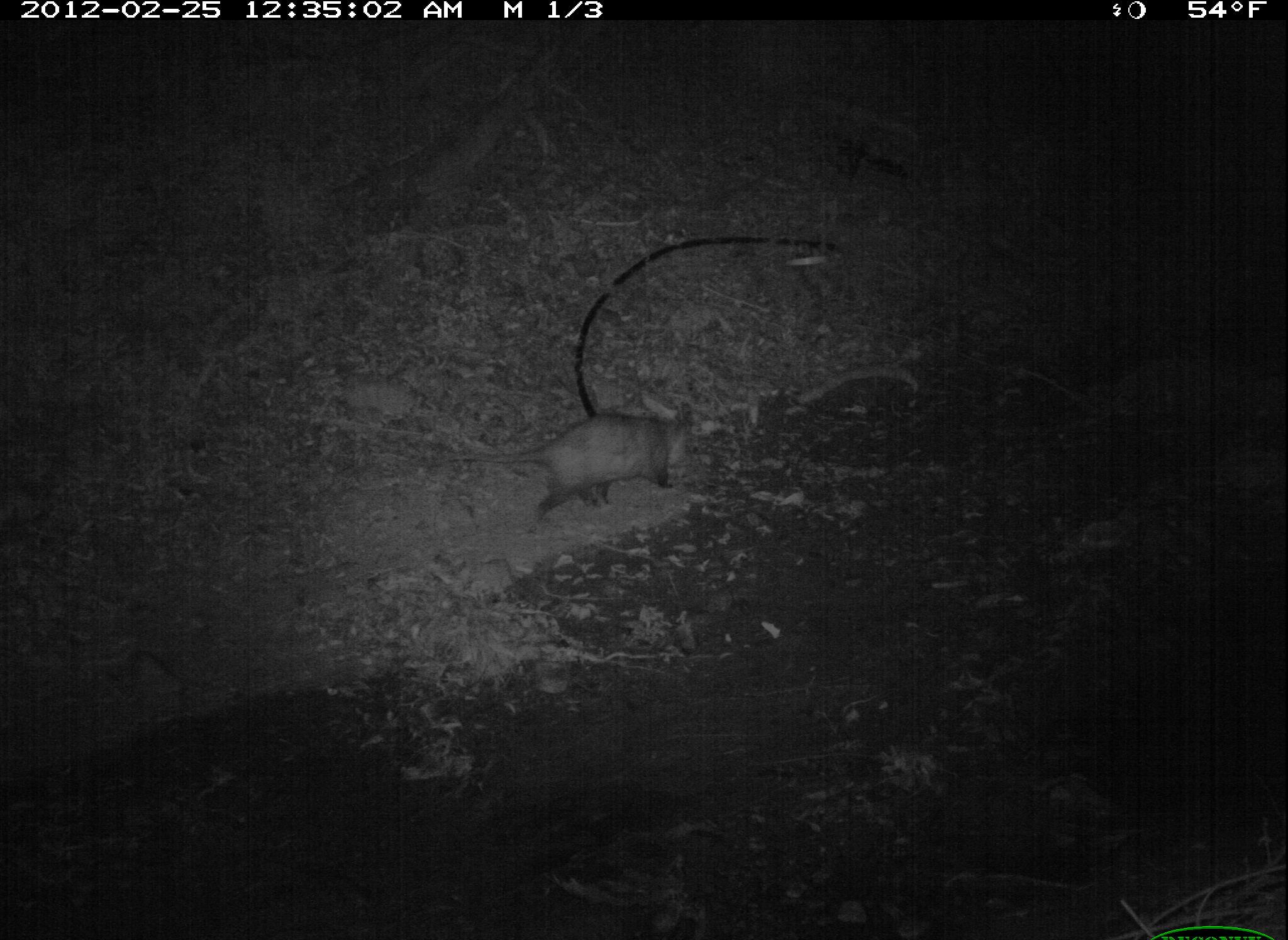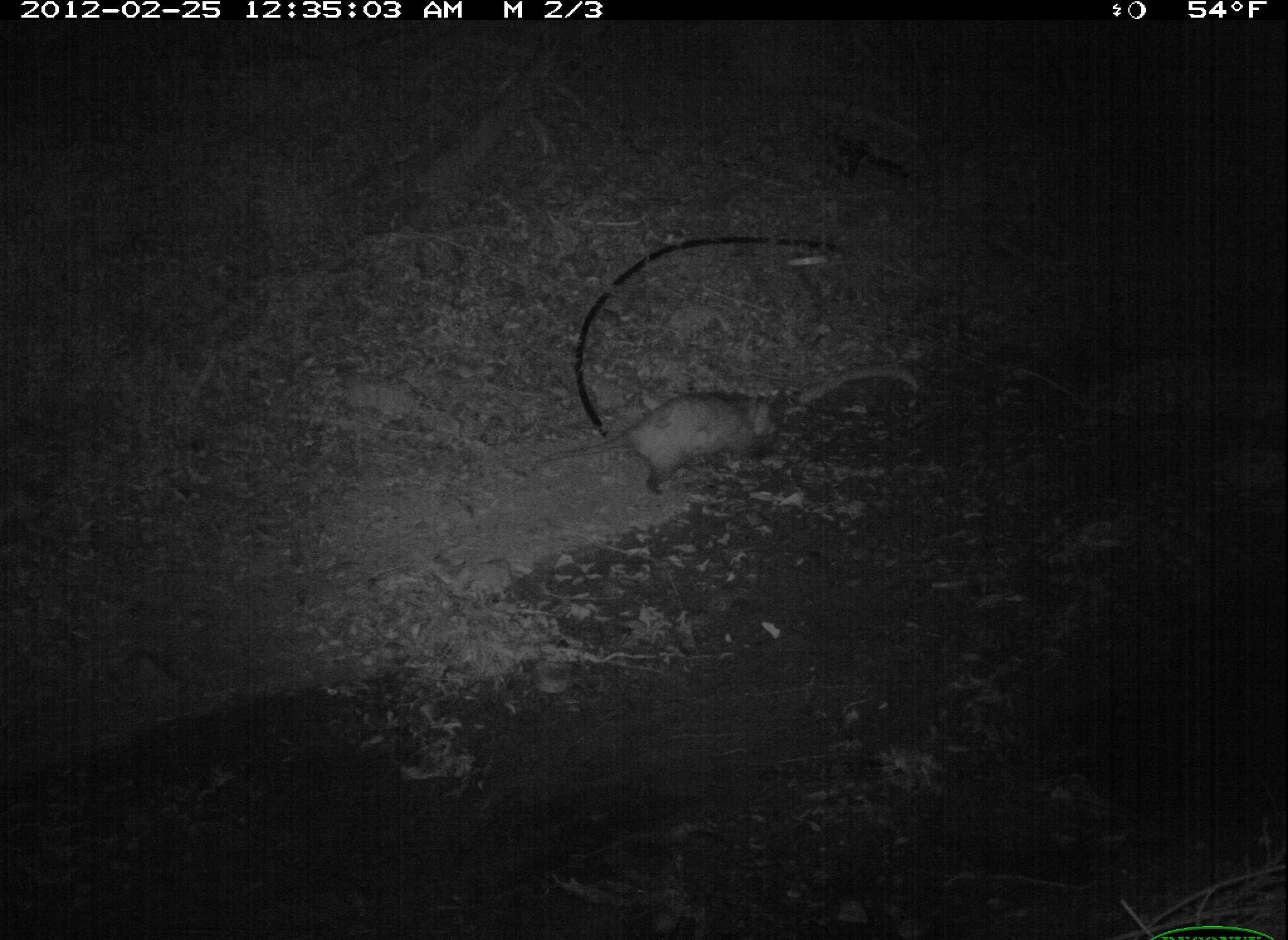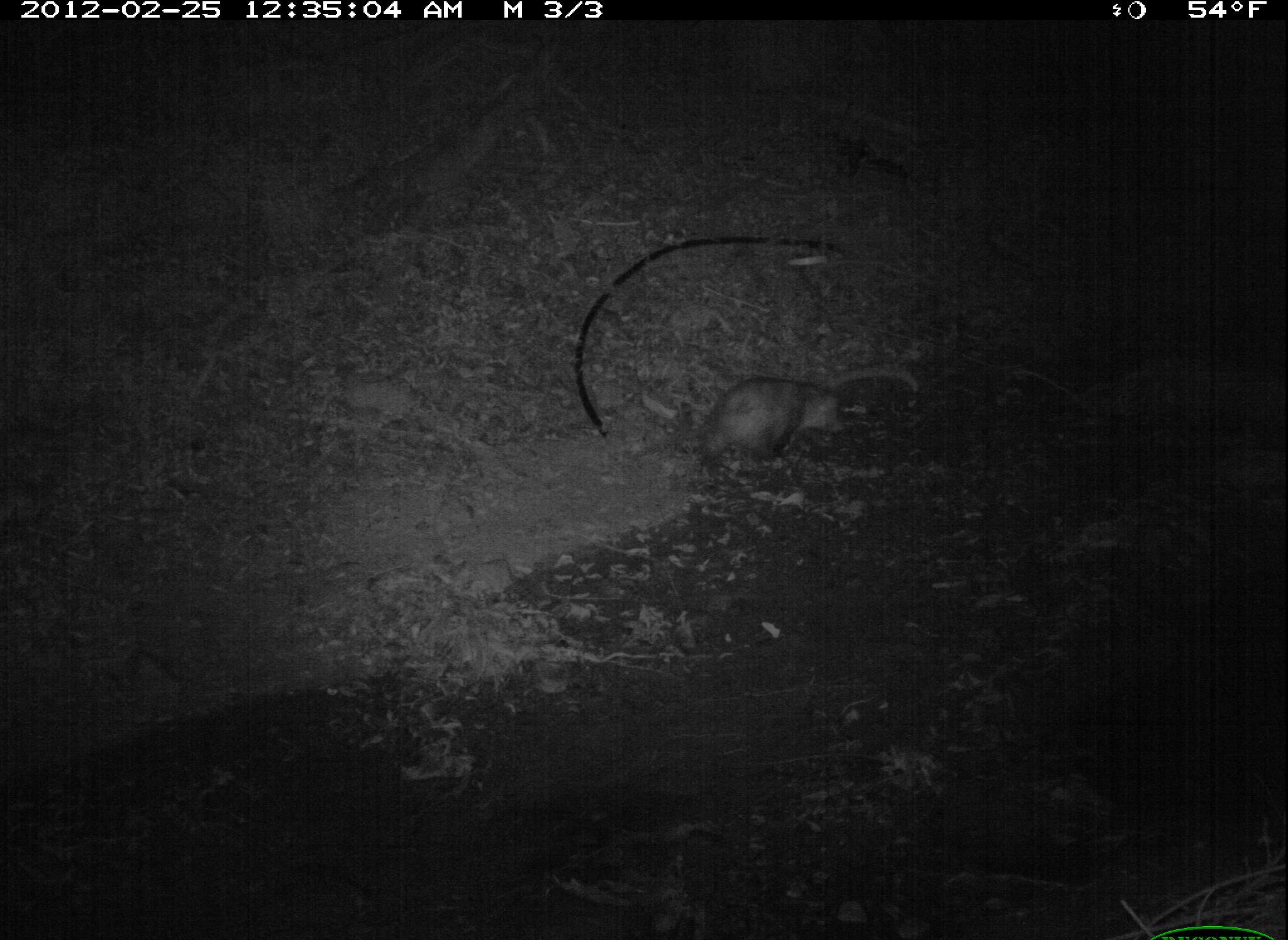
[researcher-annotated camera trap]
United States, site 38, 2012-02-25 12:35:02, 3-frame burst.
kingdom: Animalia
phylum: Chordata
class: Mammalia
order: Didelphimorphia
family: Didelphidae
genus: Didelphis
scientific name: Didelphis virginiana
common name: virginia opossum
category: opossum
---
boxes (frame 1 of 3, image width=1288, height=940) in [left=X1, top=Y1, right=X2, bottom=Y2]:
opossum: [left=430, top=383, right=729, bottom=522]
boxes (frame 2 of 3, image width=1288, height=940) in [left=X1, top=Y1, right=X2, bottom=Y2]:
opossum: [left=531, top=382, right=792, bottom=515]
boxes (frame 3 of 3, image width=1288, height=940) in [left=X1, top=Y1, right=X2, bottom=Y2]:
opossum: [left=671, top=337, right=892, bottom=496]